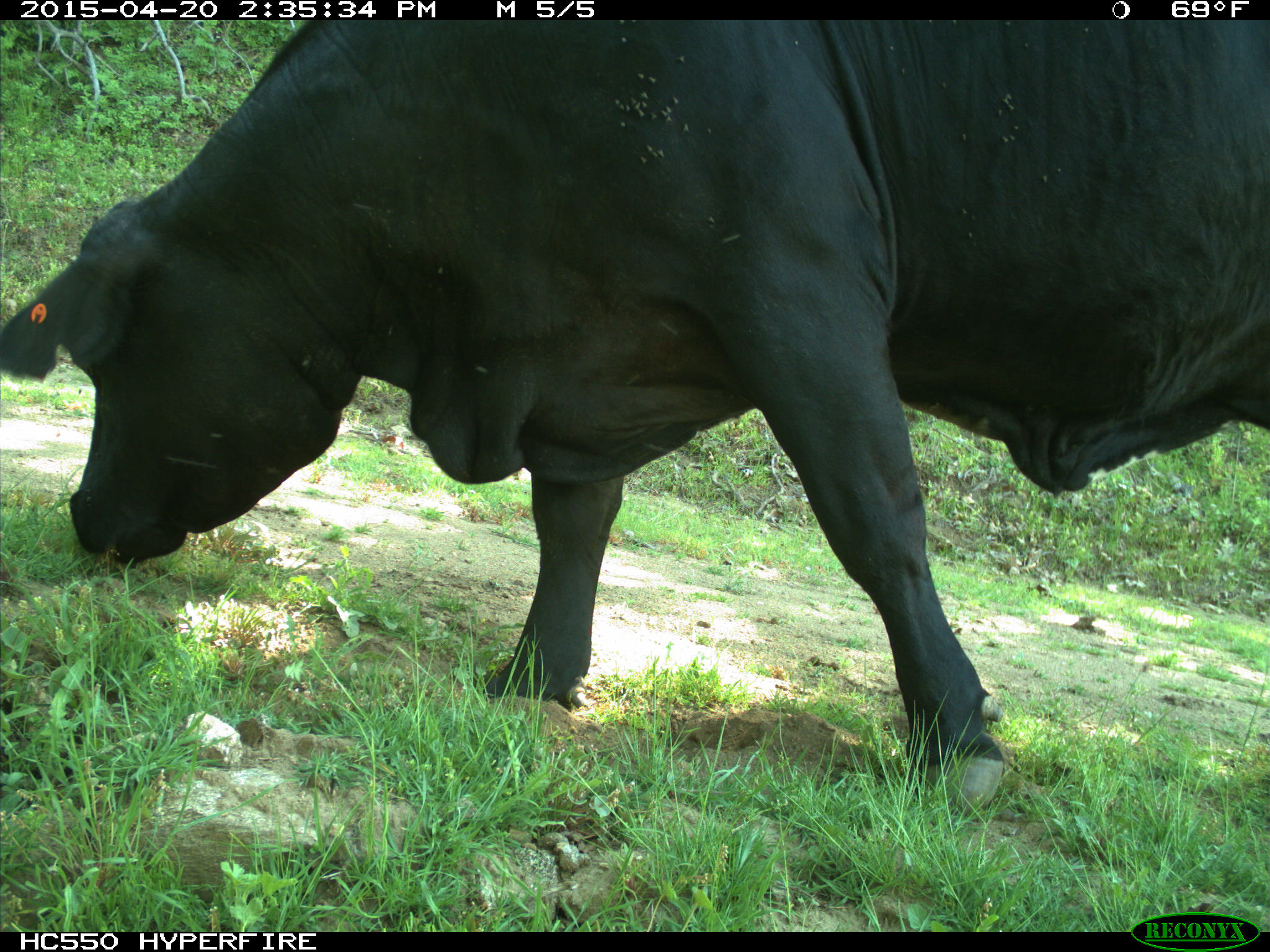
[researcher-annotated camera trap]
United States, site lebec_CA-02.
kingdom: Animalia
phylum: Chordata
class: Mammalia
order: Artiodactyla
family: Bovidae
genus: Bos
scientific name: Bos taurus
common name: domestic cow